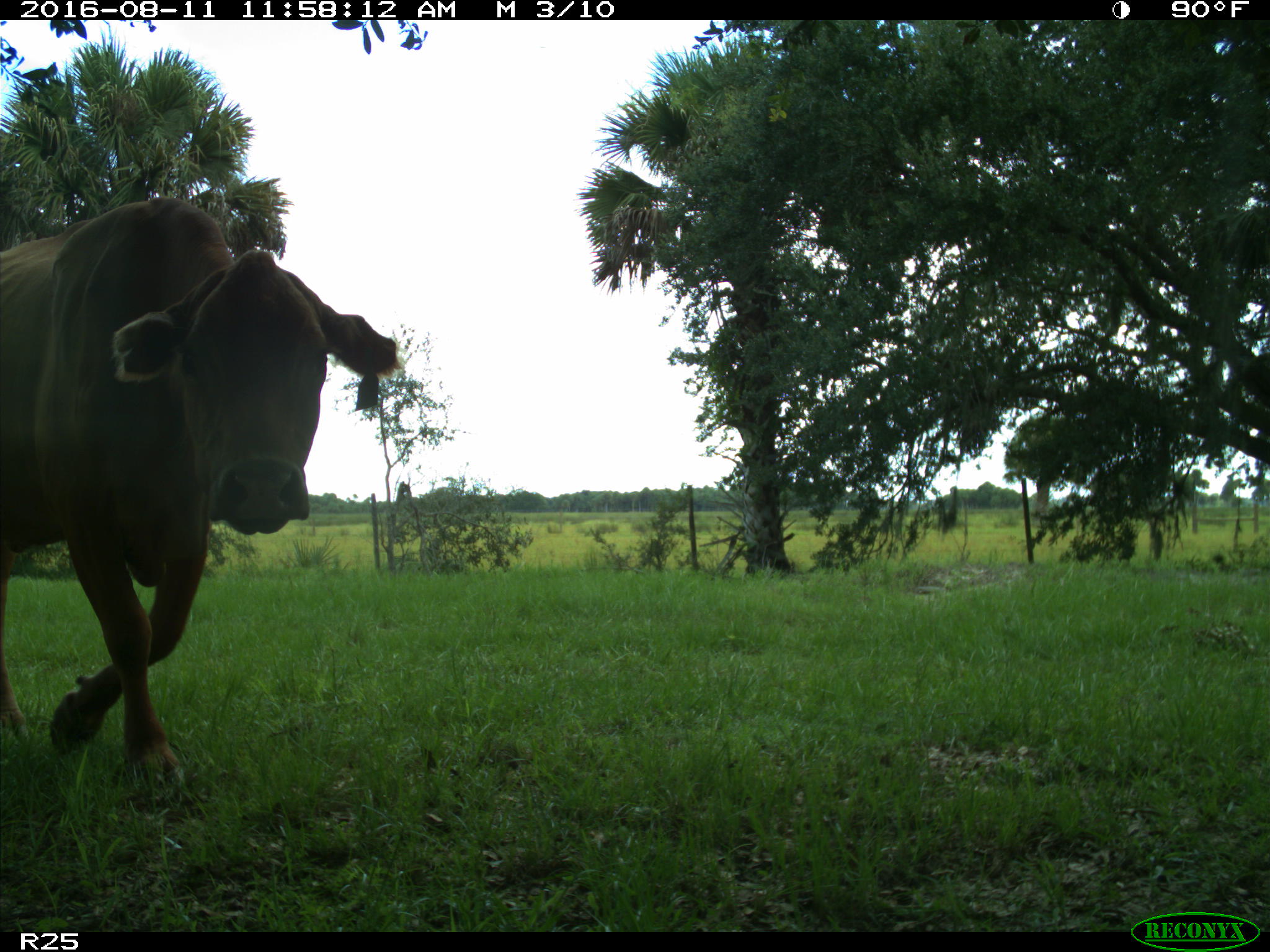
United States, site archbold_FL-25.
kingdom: Animalia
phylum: Chordata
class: Mammalia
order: Artiodactyla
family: Bovidae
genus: Bos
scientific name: Bos taurus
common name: domestic cow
Bos taurus (domestic cow).